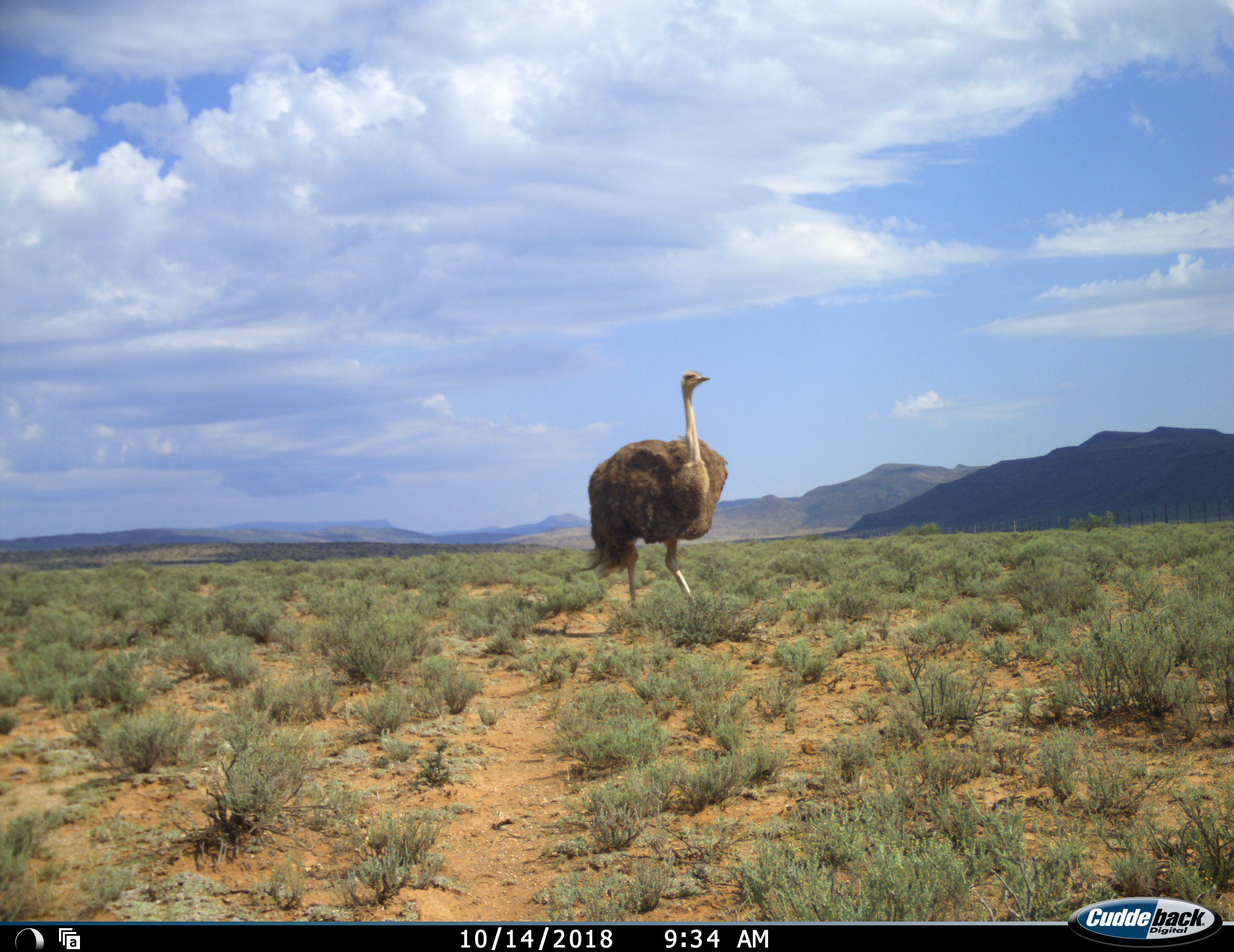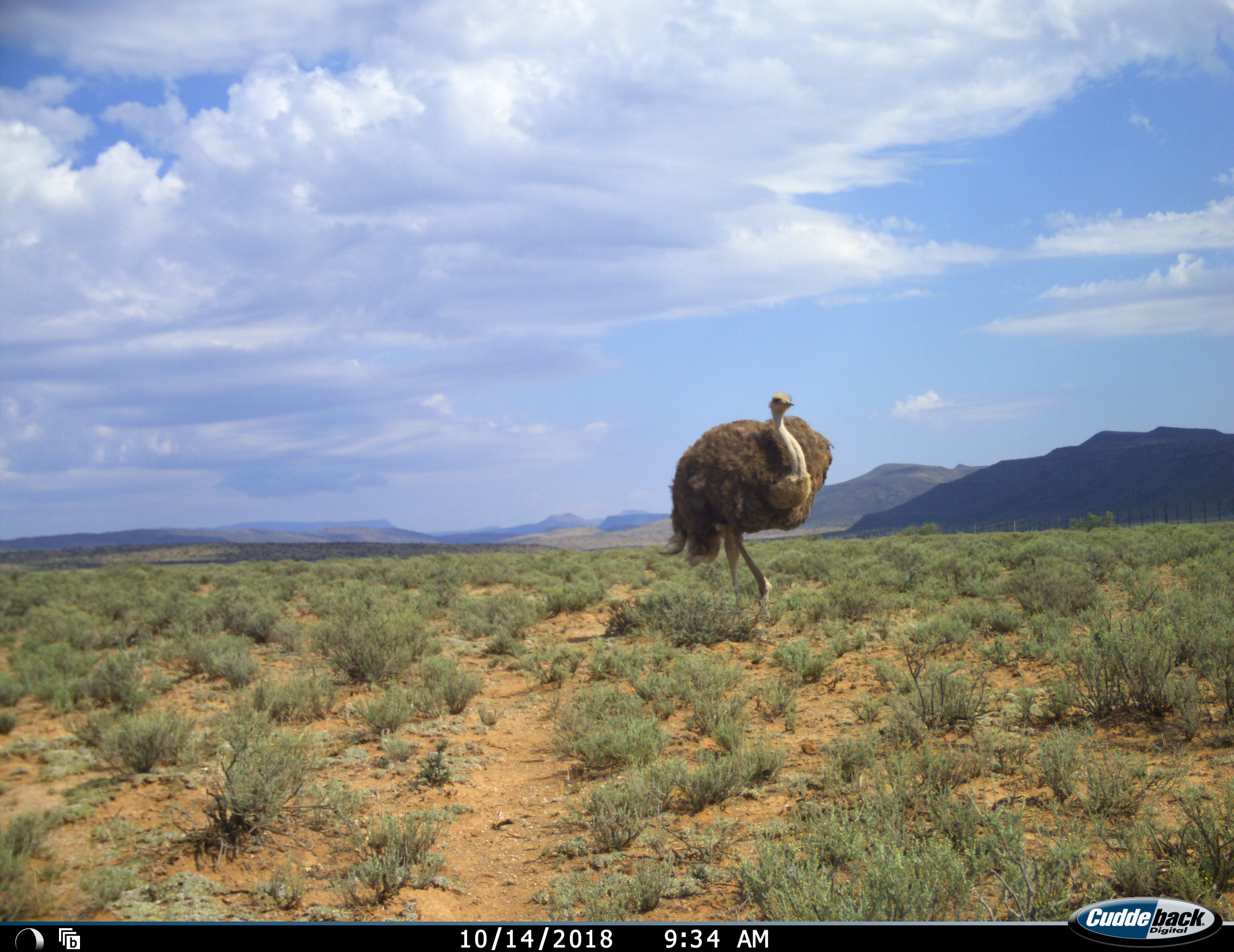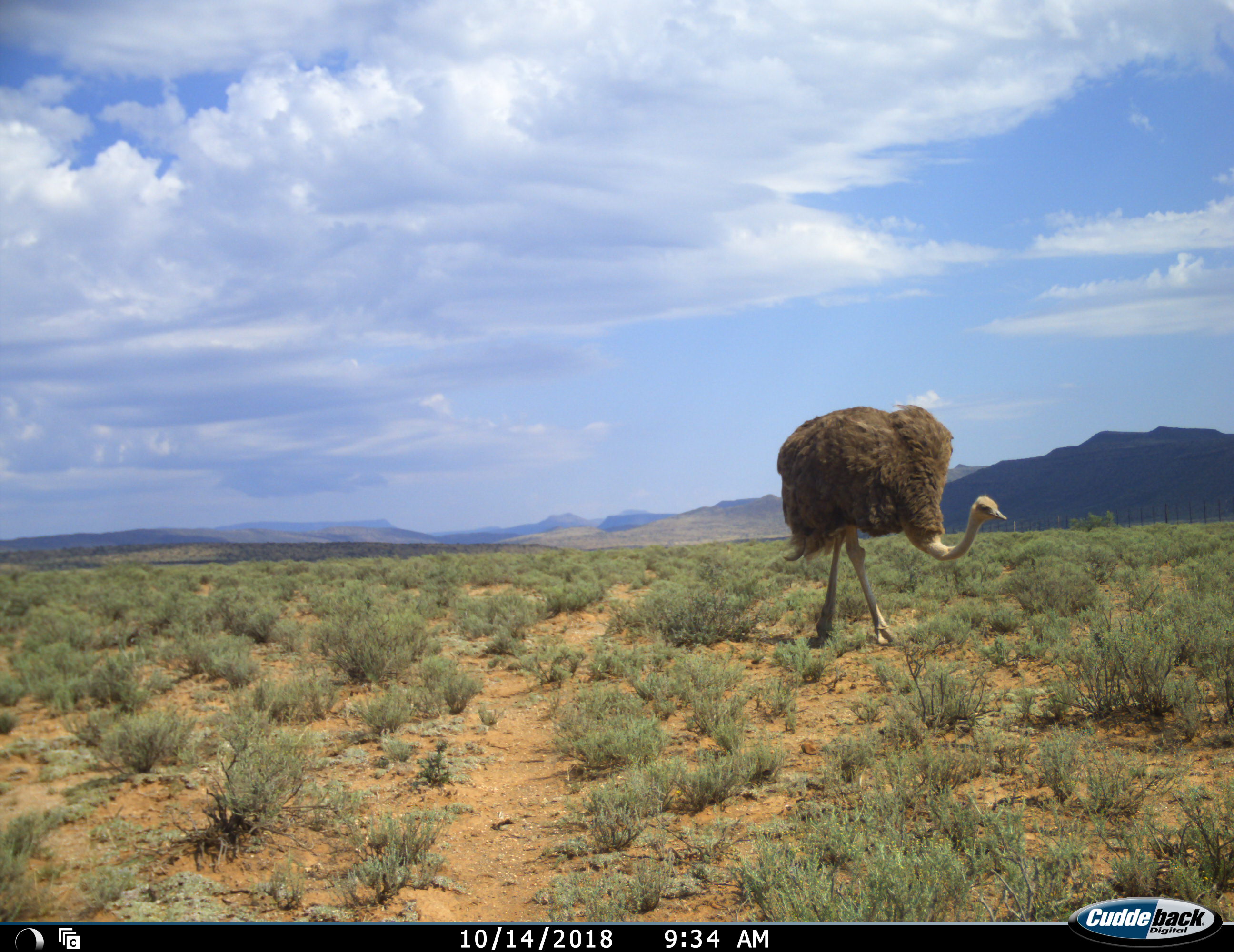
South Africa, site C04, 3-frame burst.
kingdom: Animalia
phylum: Chordata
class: Aves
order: Struthioniformes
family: Struthionidae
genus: Struthio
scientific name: Struthio camelus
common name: ostrich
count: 1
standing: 0%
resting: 0%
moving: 100%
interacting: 0%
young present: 0%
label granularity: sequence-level